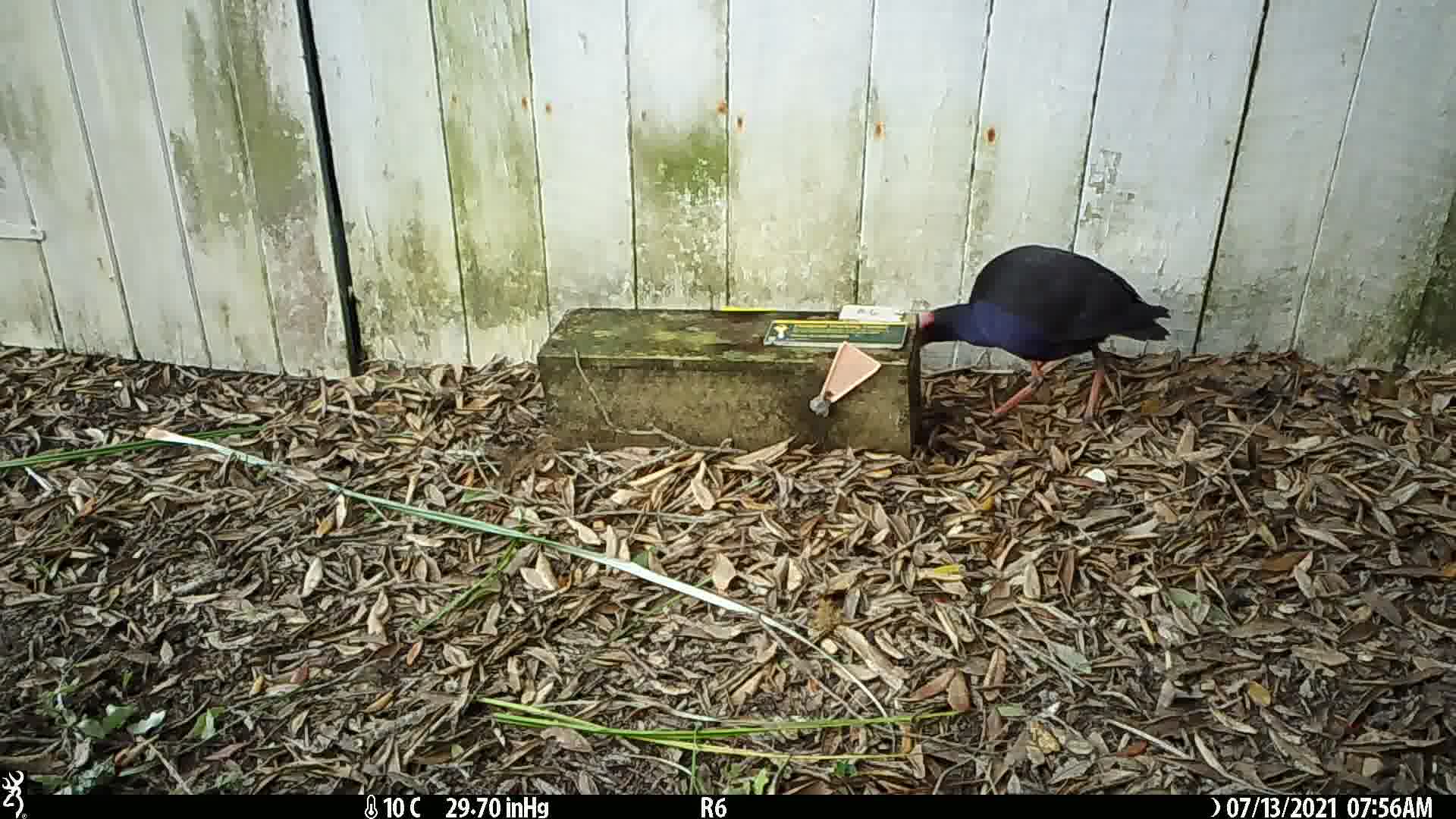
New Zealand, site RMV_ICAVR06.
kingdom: Animalia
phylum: Chordata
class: Aves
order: Gruiformes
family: Rallidae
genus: Porphyrio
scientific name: Porphyrio melanotus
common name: australasian swamphen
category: pukeko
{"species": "pukeko (australasian swamphen) (Porphyrio melanotus)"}